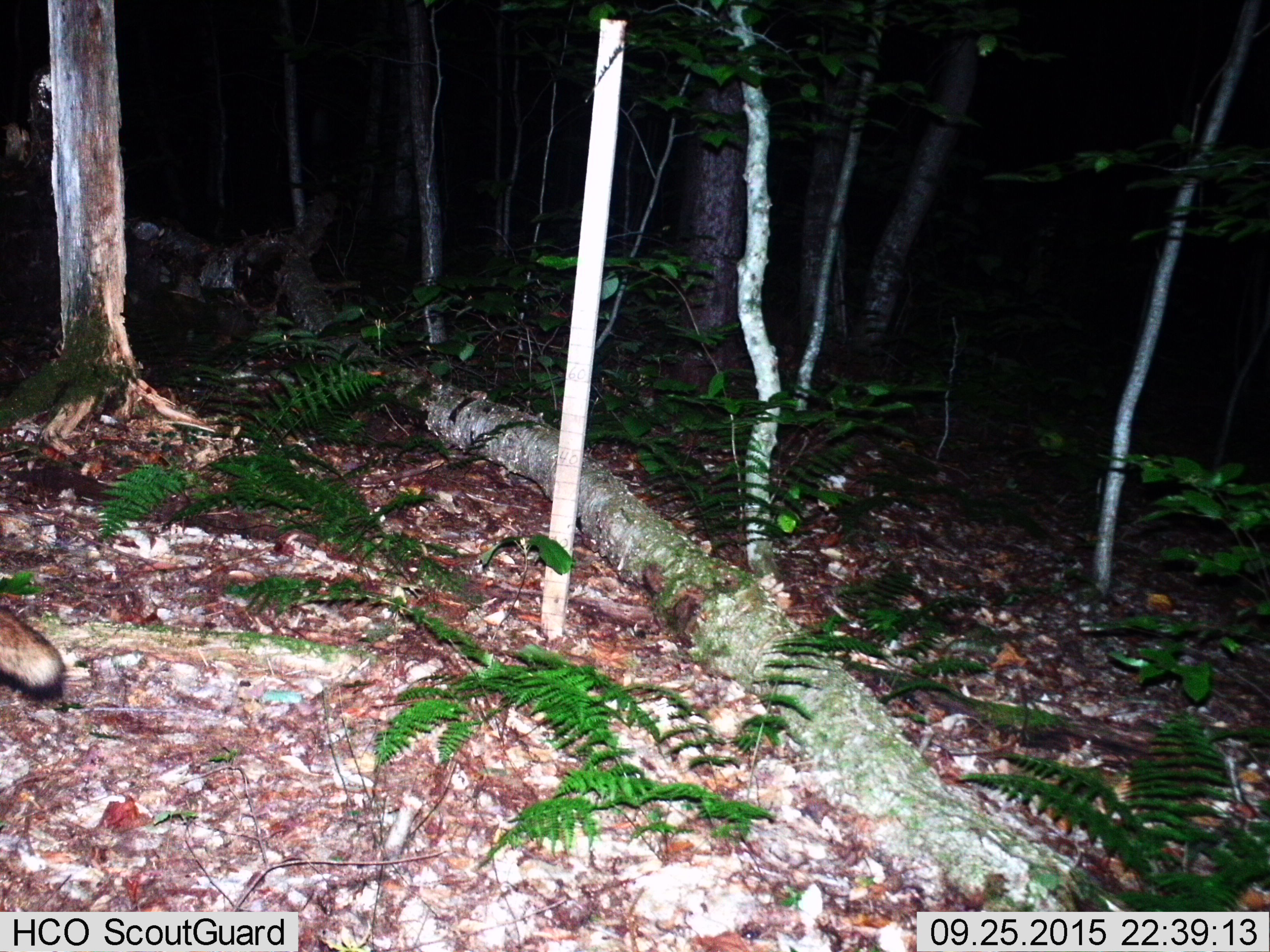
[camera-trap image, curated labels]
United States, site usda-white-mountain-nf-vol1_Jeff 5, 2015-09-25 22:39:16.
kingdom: Animalia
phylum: Chordata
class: Mammalia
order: Carnivora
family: Canidae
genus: Vulpes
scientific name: Vulpes vulpes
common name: red fox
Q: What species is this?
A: Red fox (Vulpes vulpes).